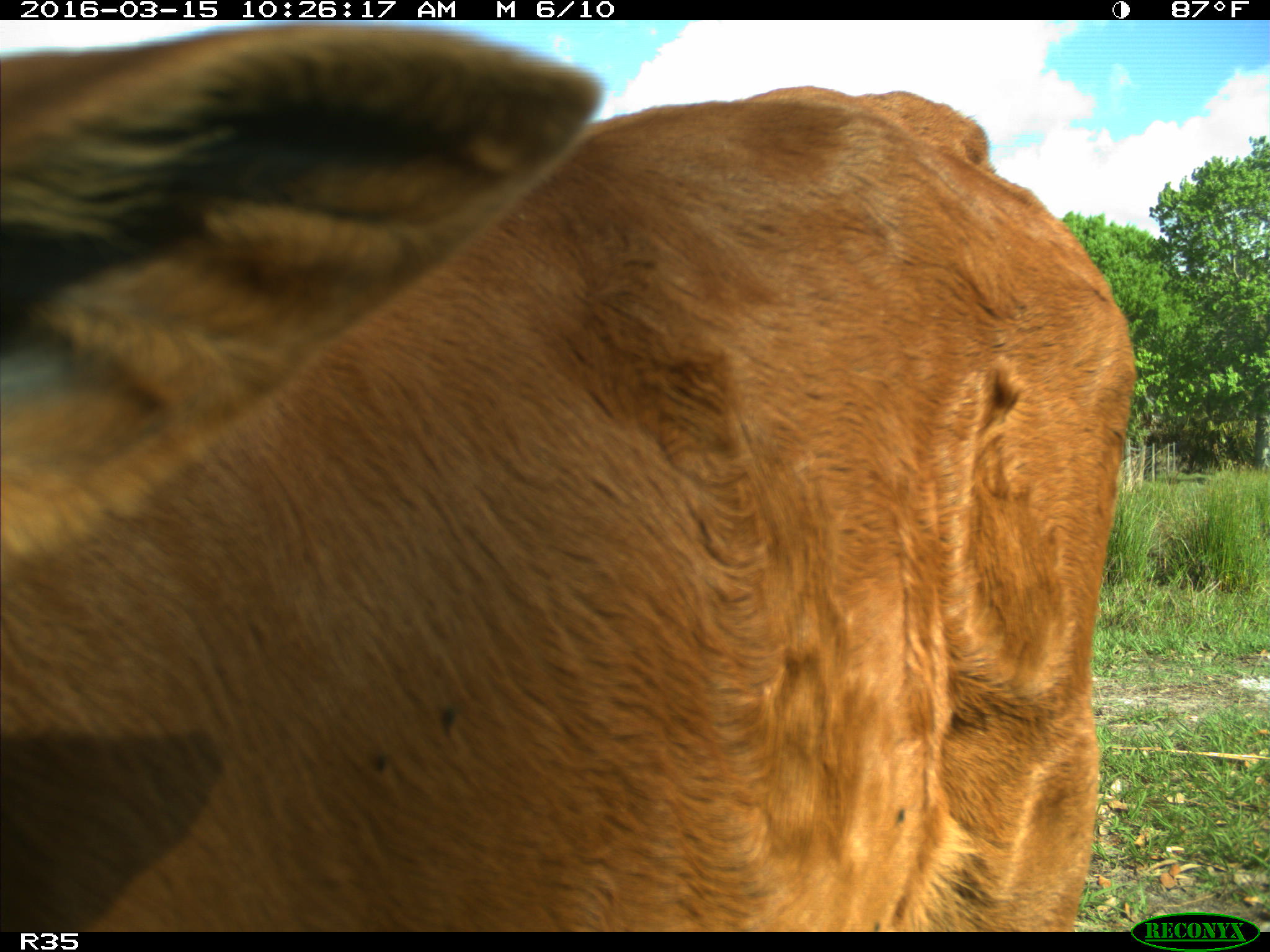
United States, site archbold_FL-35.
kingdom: Animalia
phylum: Chordata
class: Mammalia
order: Artiodactyla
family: Bovidae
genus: Bos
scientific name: Bos taurus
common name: domestic cow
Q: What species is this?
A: Bos taurus (domestic cow).